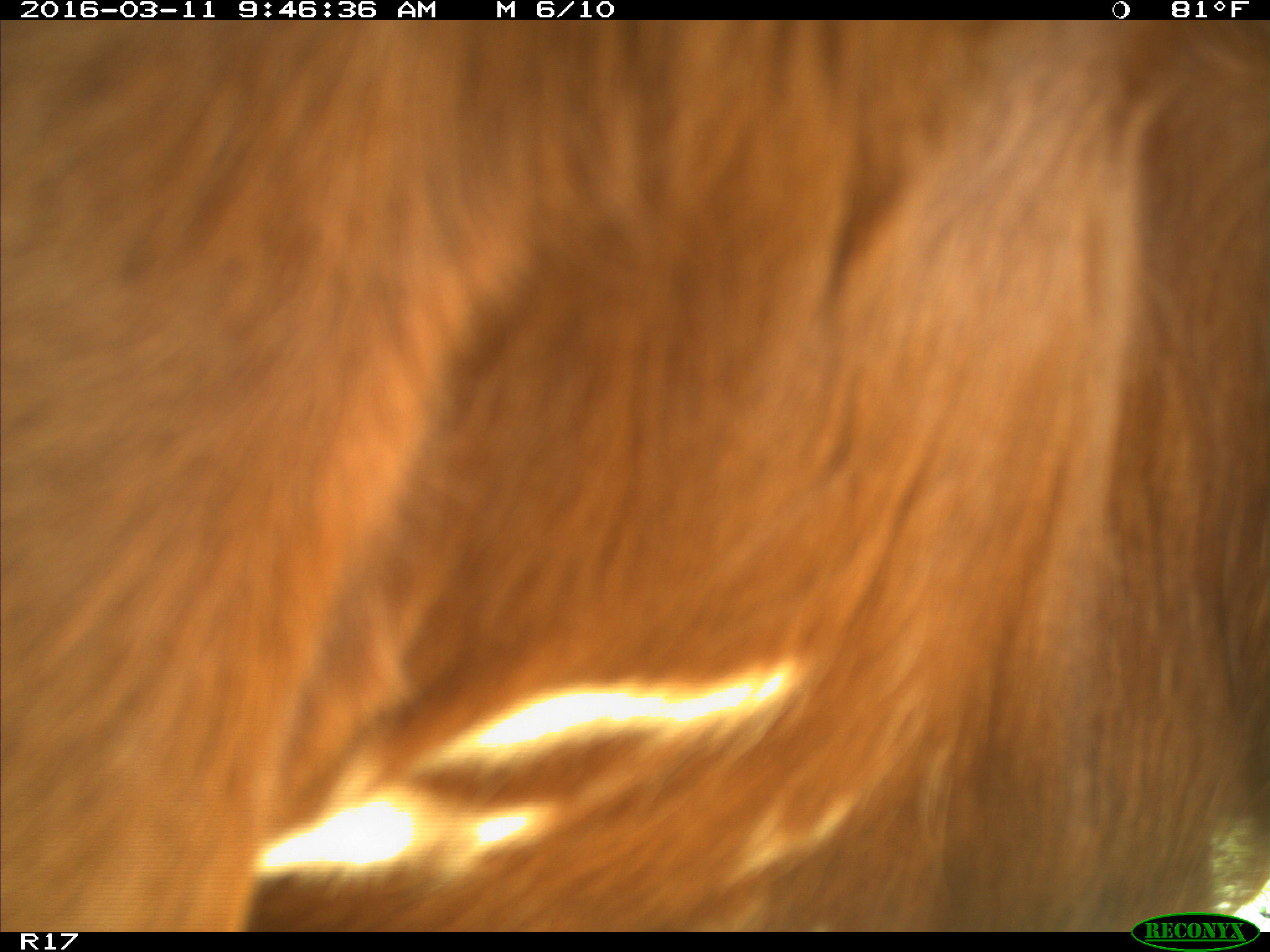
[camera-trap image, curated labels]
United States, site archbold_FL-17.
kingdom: Animalia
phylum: Chordata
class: Mammalia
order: Artiodactyla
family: Bovidae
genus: Bos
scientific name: Bos taurus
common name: domestic cow